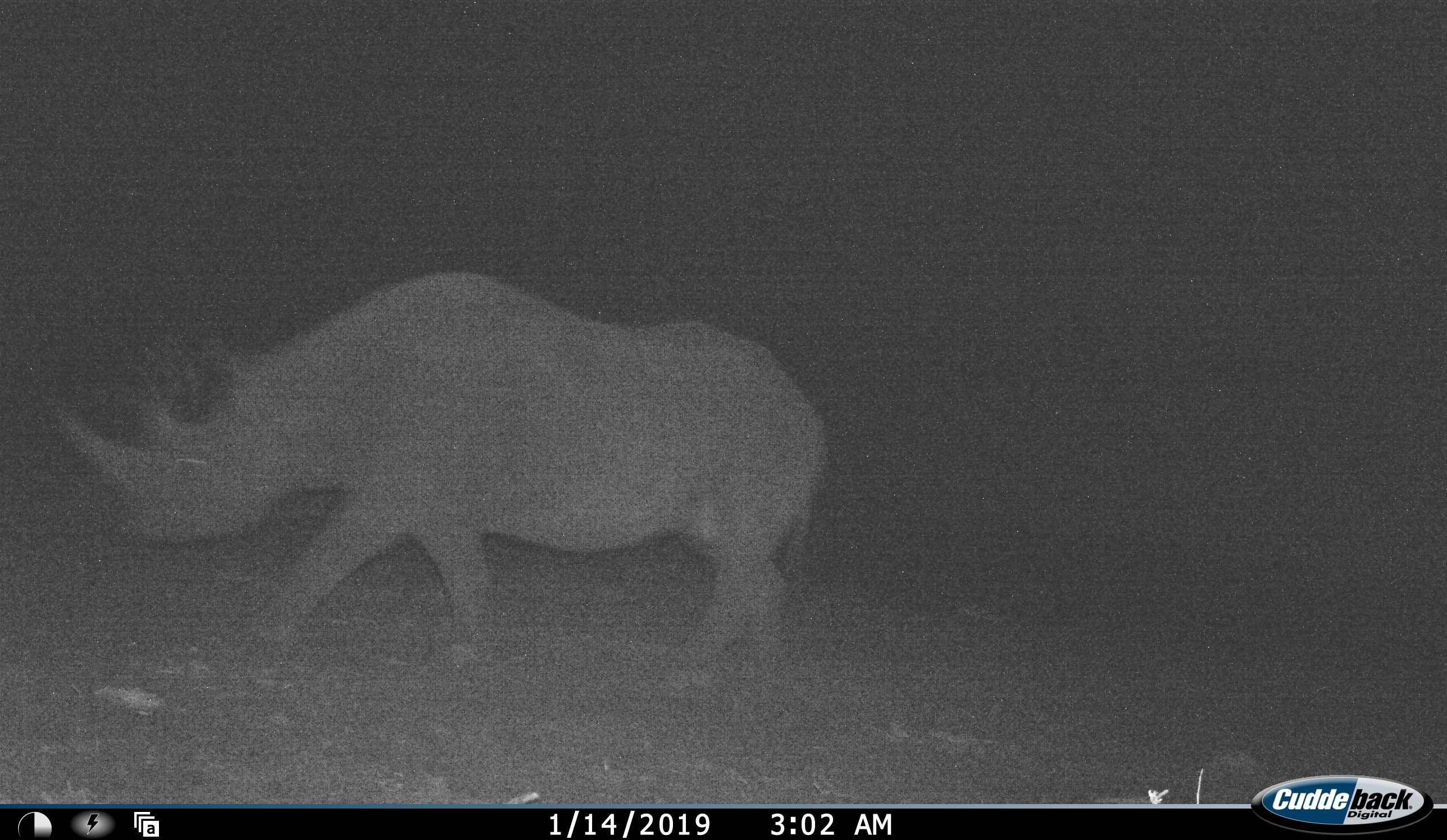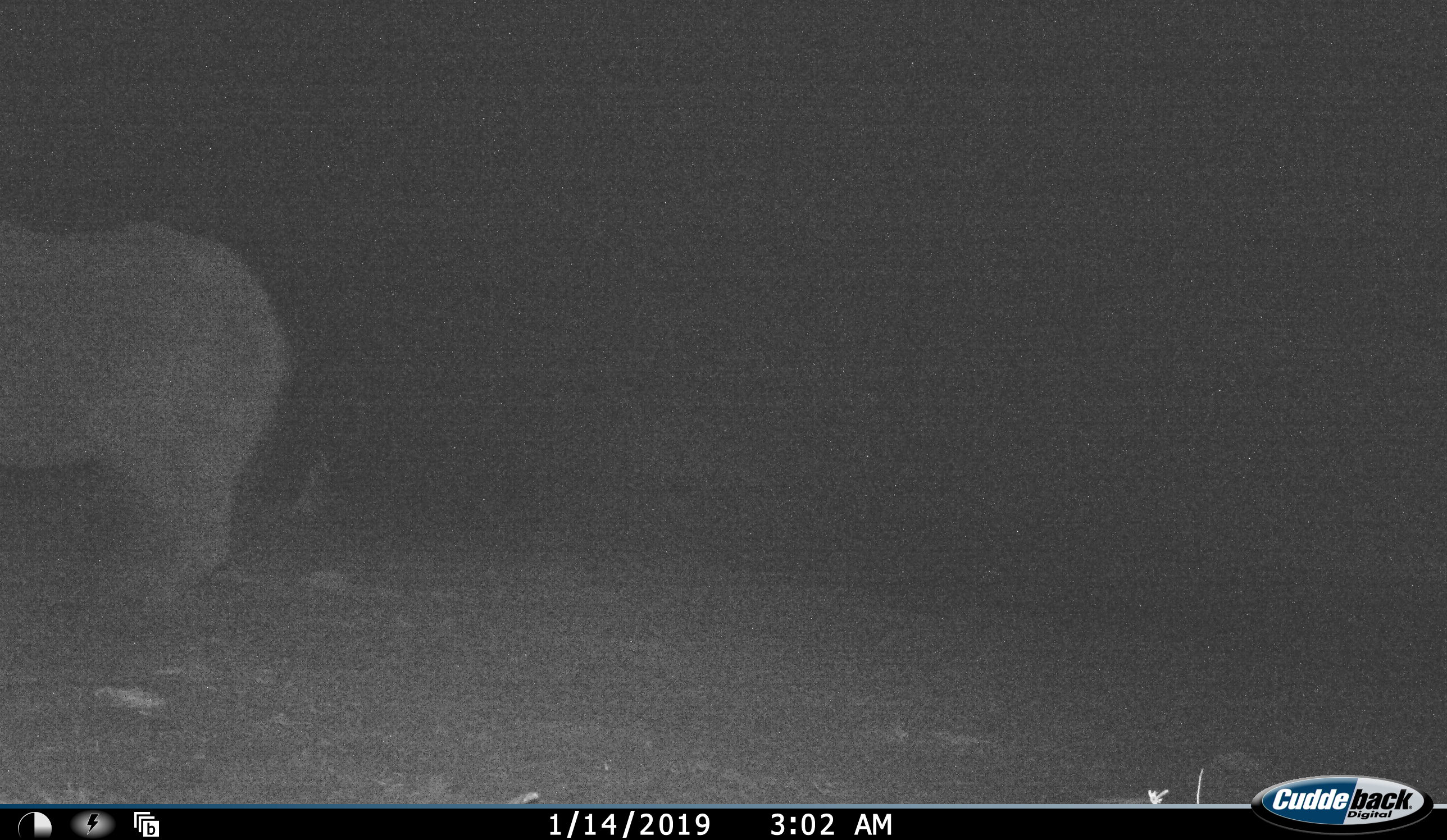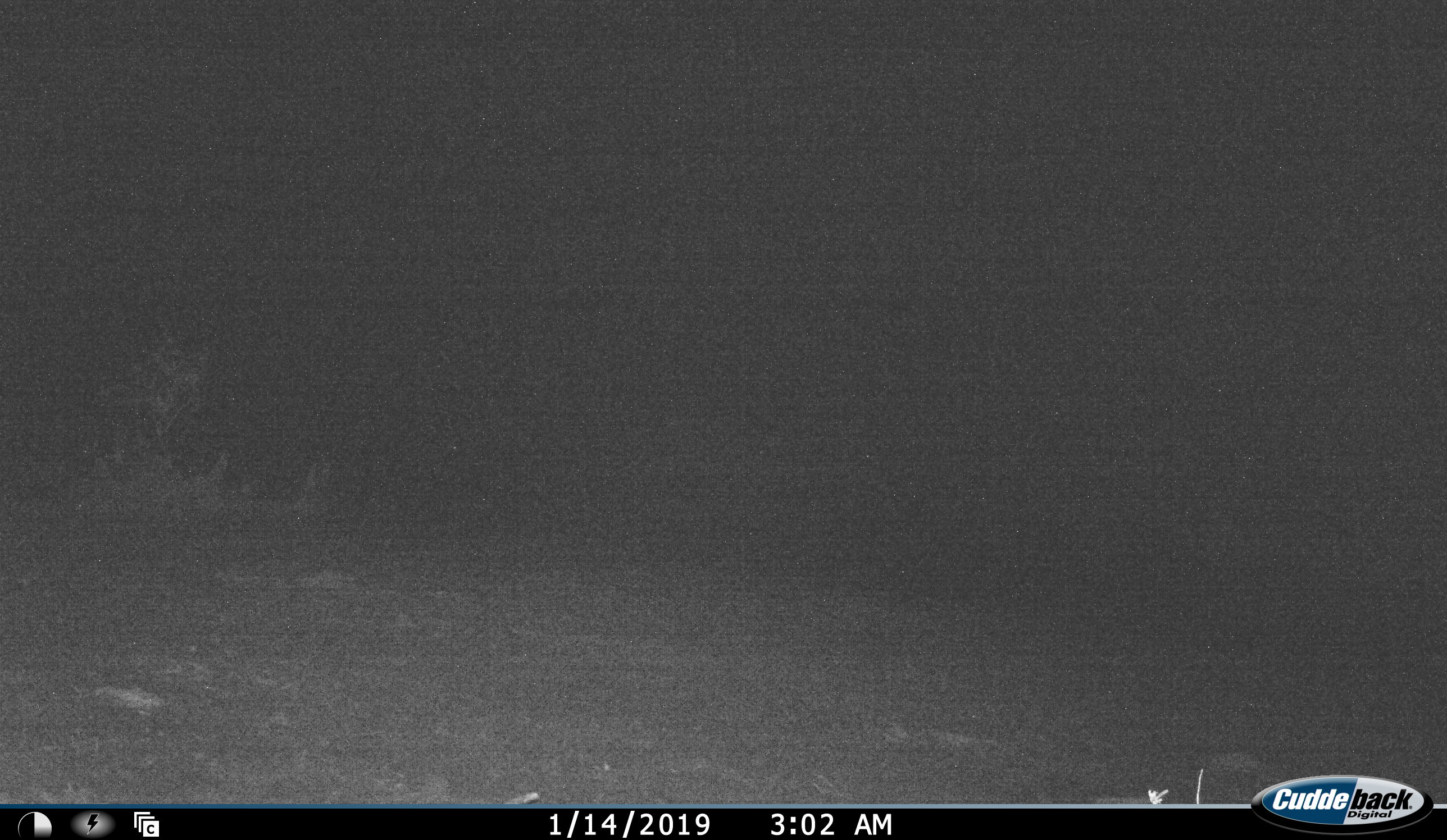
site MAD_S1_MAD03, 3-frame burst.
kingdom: Animalia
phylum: Chordata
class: Mammalia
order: Perissodactyla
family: Rhinocerotidae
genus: Diceros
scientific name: Diceros bicornis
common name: black rhinoceros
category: rhinocerosblack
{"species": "rhinocerosblack (black rhinoceros) (Diceros bicornis)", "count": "1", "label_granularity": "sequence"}